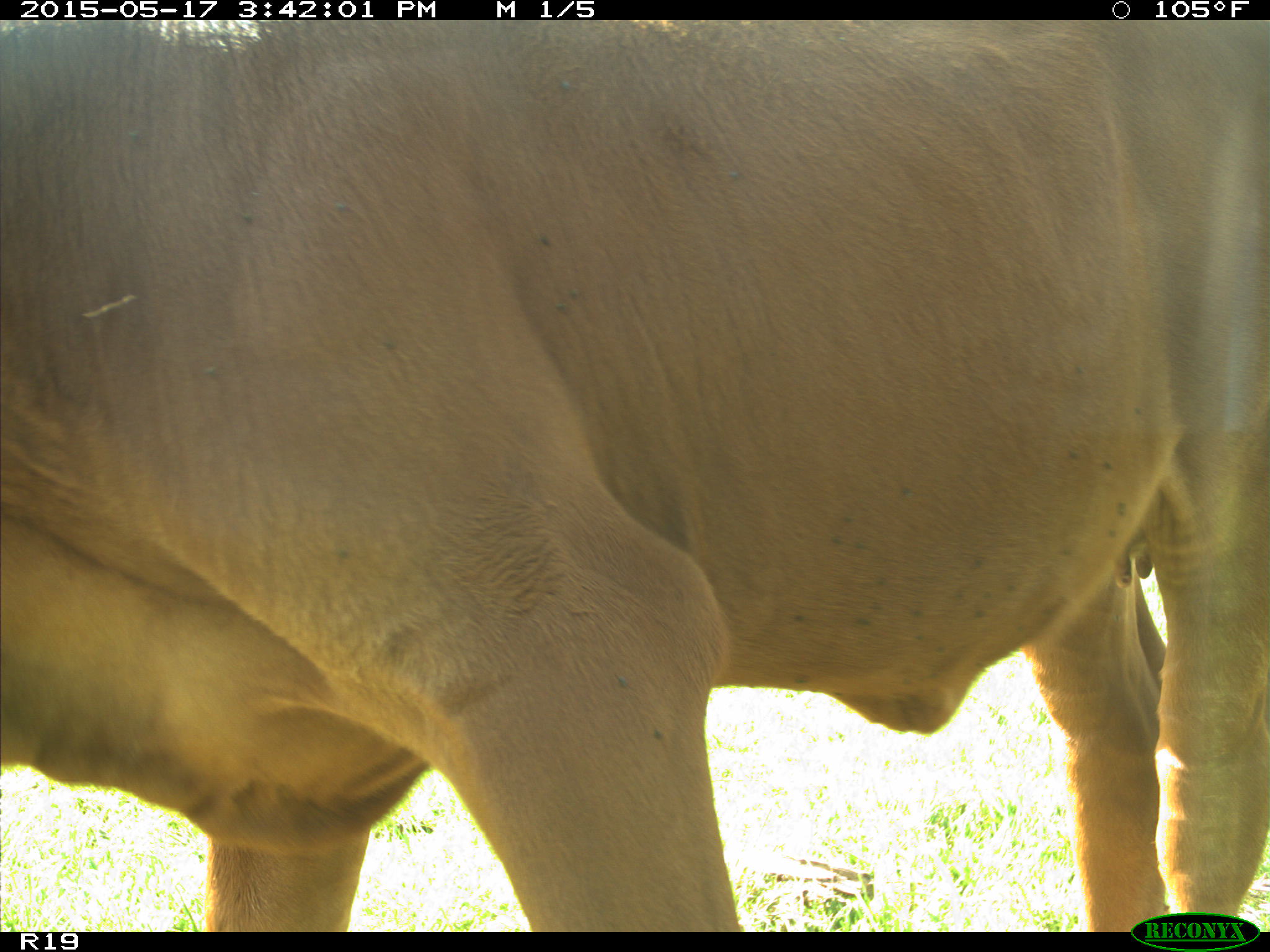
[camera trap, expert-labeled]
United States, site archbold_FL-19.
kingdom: Animalia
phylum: Chordata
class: Mammalia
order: Artiodactyla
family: Bovidae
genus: Bos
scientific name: Bos taurus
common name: domestic cow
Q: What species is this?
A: Bos taurus (domestic cow).